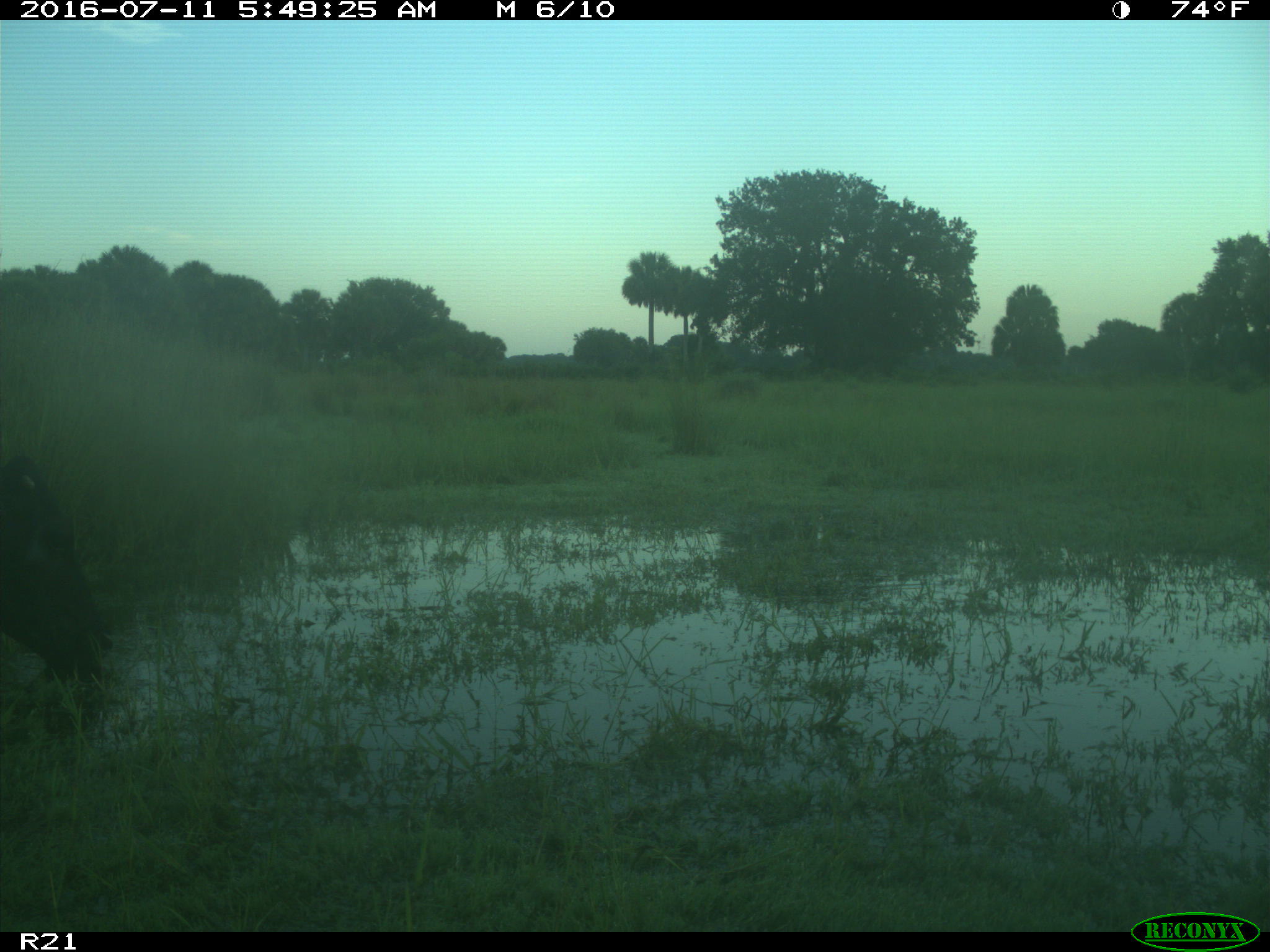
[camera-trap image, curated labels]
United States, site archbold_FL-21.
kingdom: Animalia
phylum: Chordata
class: Mammalia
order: Artiodactyla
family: Bovidae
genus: Bos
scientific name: Bos taurus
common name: domestic cow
Bos taurus (domestic cow).